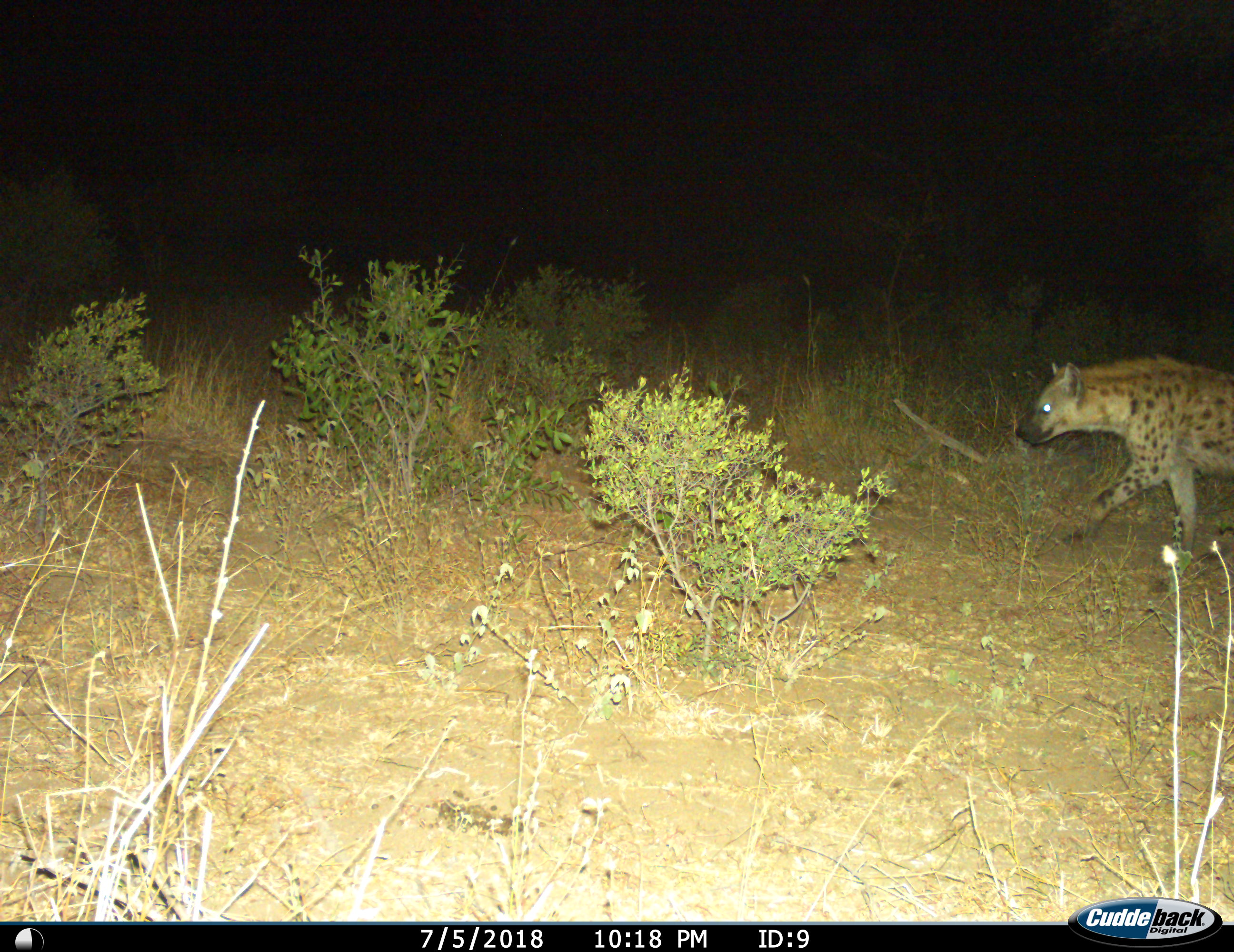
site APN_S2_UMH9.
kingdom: Animalia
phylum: Chordata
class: Mammalia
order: Carnivora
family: Hyaenidae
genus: Crocuta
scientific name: Crocuta crocuta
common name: spotted hyena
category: hyenaspotted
Hyenaspotted (spotted hyena) (Crocuta crocuta), count 1. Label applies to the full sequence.